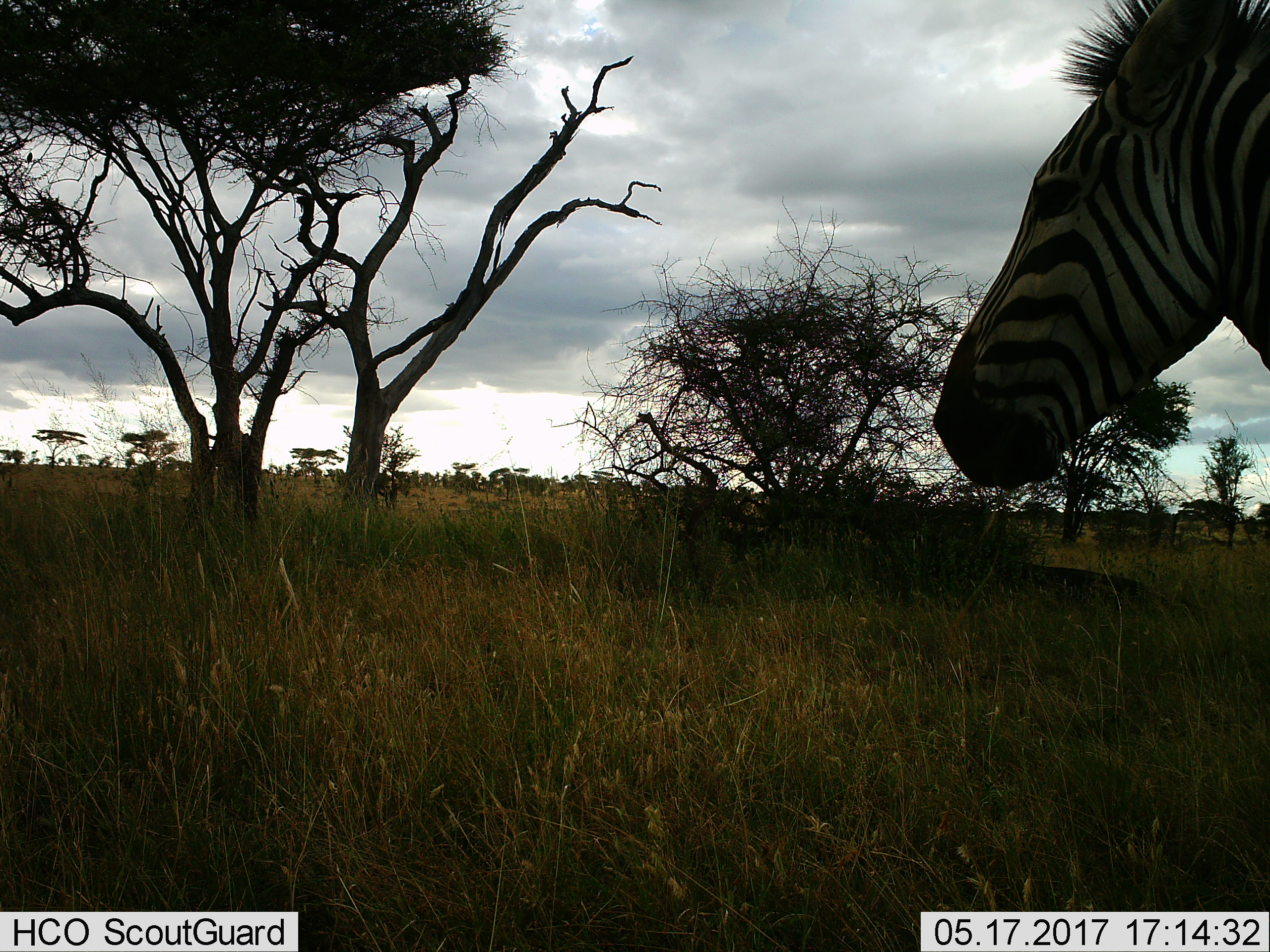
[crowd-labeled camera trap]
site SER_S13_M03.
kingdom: Animalia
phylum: Chordata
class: Mammalia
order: Perissodactyla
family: Equidae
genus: Equus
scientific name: Equus quagga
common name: plains zebra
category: zebraplains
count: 1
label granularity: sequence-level